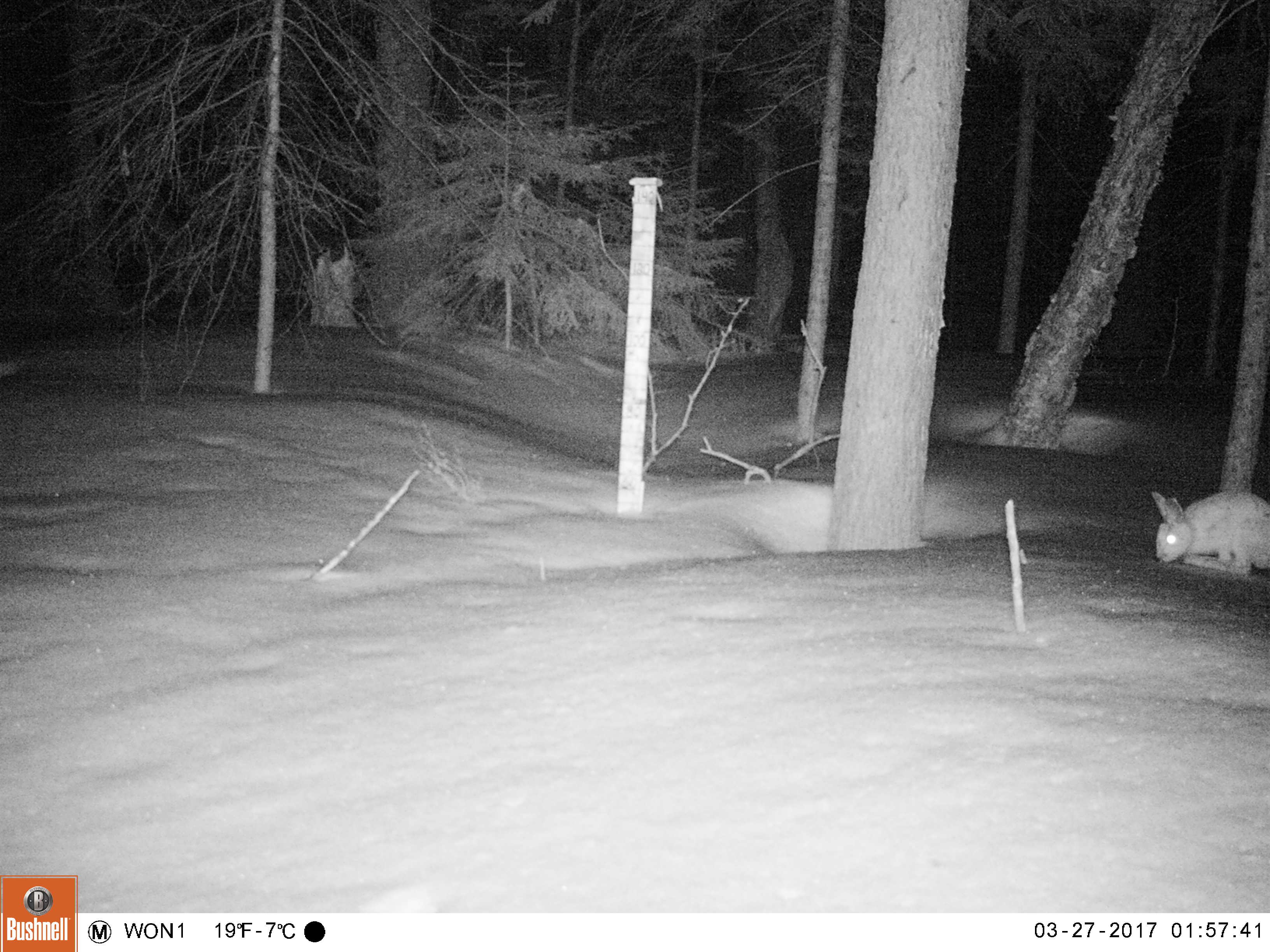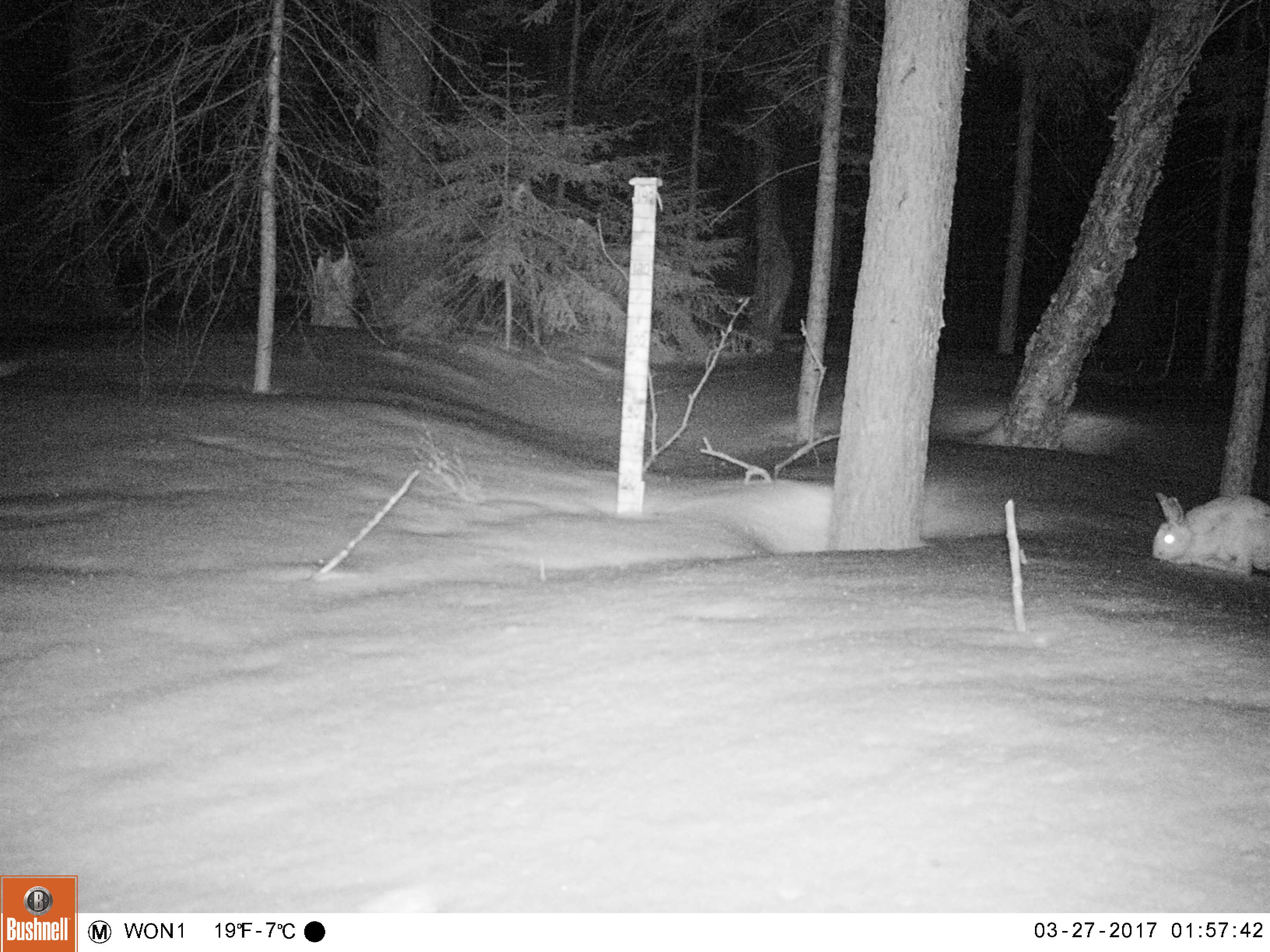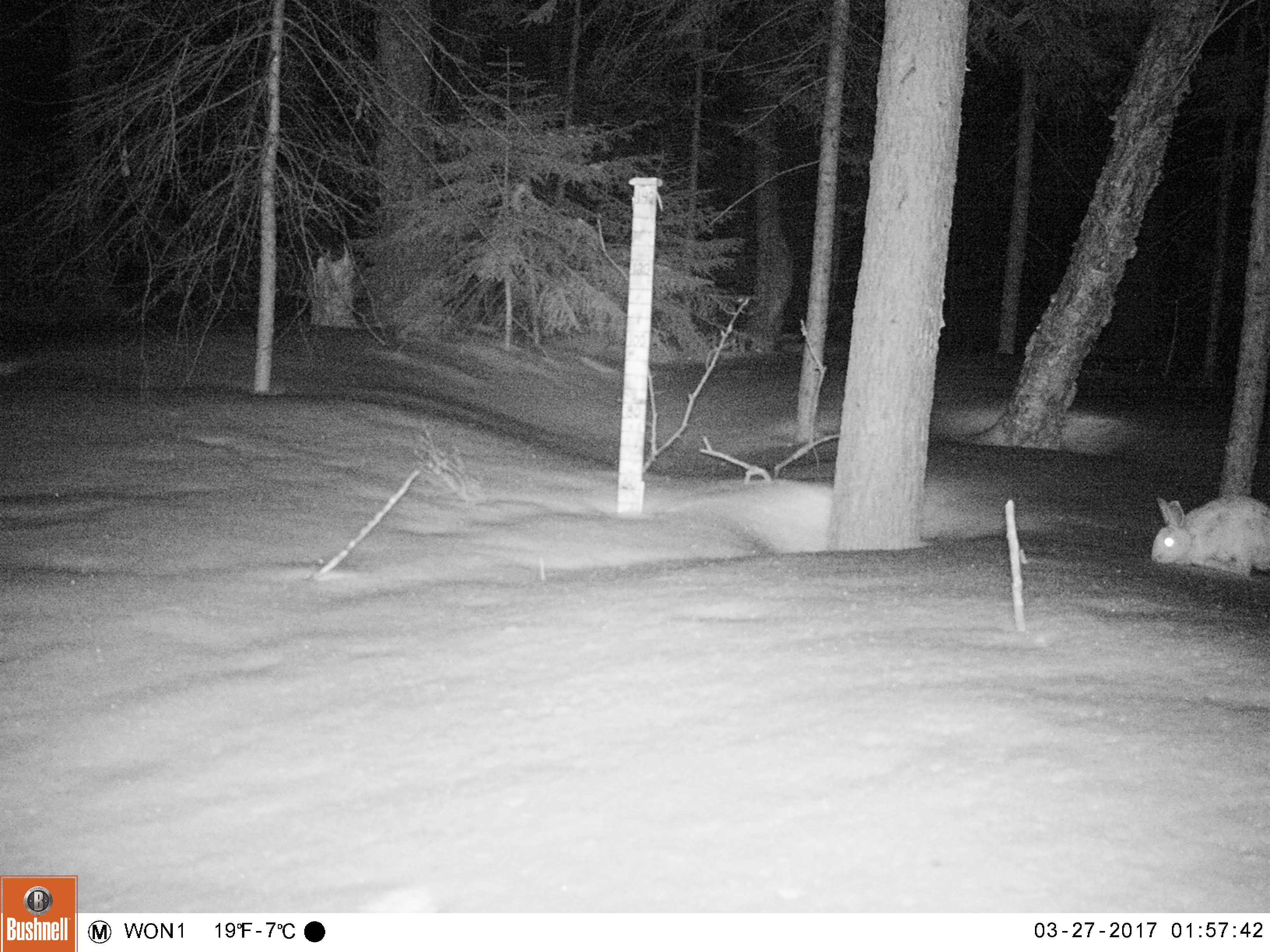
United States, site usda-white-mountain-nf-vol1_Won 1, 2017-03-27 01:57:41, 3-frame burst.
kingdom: Animalia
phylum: Chordata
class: Mammalia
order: Lagomorpha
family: Leporidae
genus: Lepus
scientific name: Lepus americanus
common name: snowshoe hare